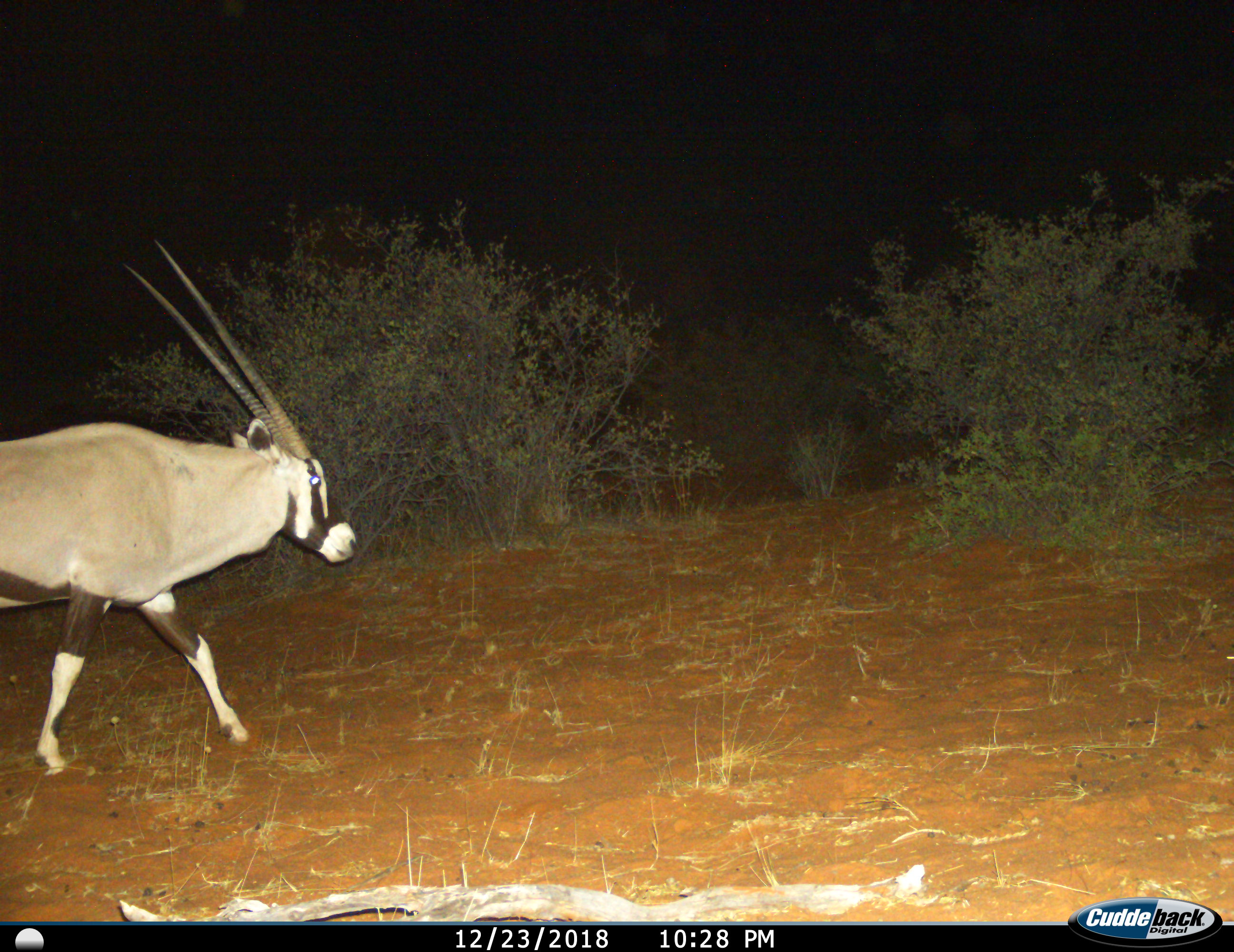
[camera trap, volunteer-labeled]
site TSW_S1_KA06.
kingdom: Animalia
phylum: Chordata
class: Mammalia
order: Artiodactyla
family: Bovidae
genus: Oryx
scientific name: Oryx gazella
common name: gemsbok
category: oryx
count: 1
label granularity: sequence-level